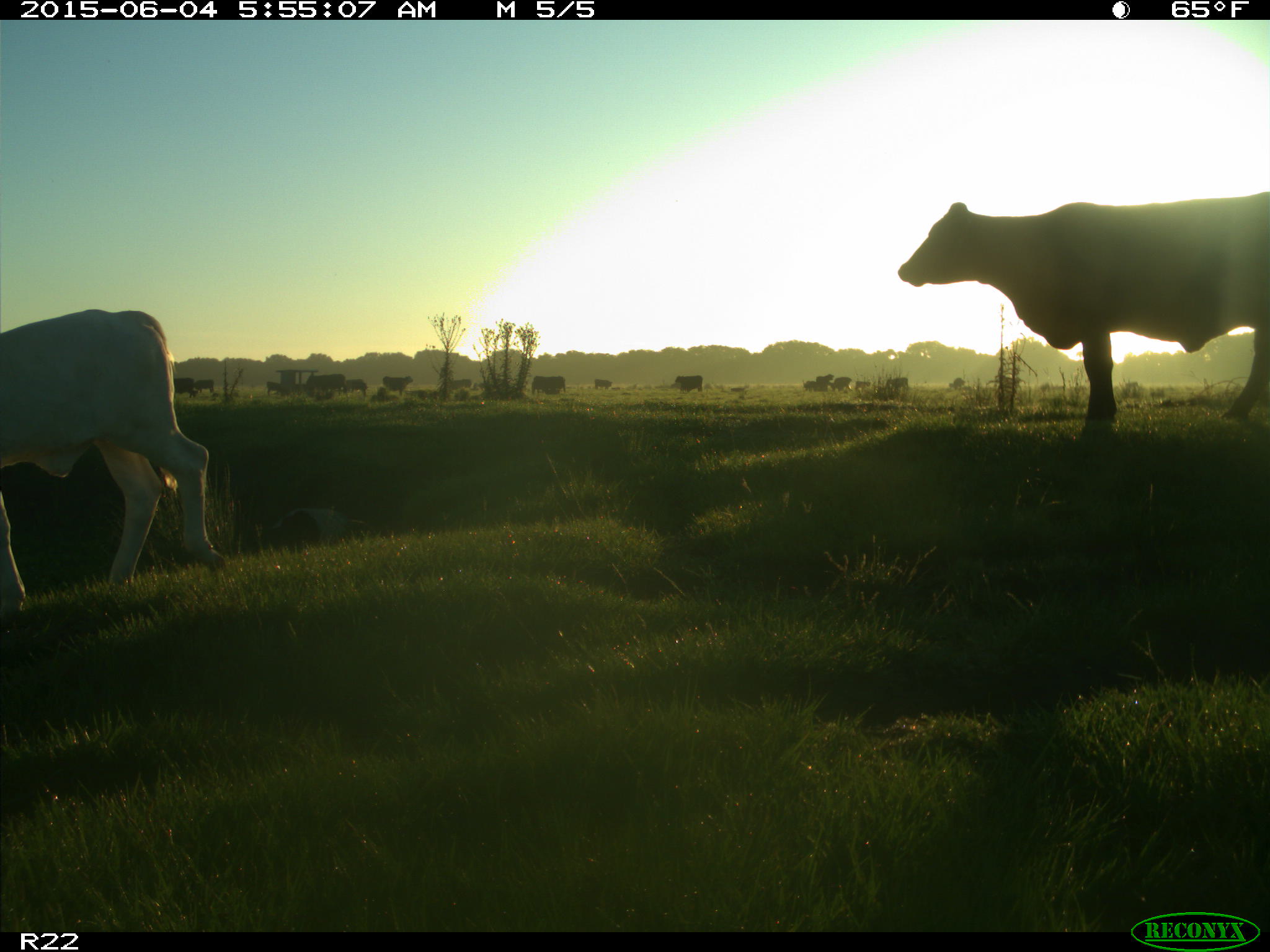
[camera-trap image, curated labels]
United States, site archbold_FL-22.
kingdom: Animalia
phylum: Chordata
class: Mammalia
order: Artiodactyla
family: Bovidae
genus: Bos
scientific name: Bos taurus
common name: domestic cow